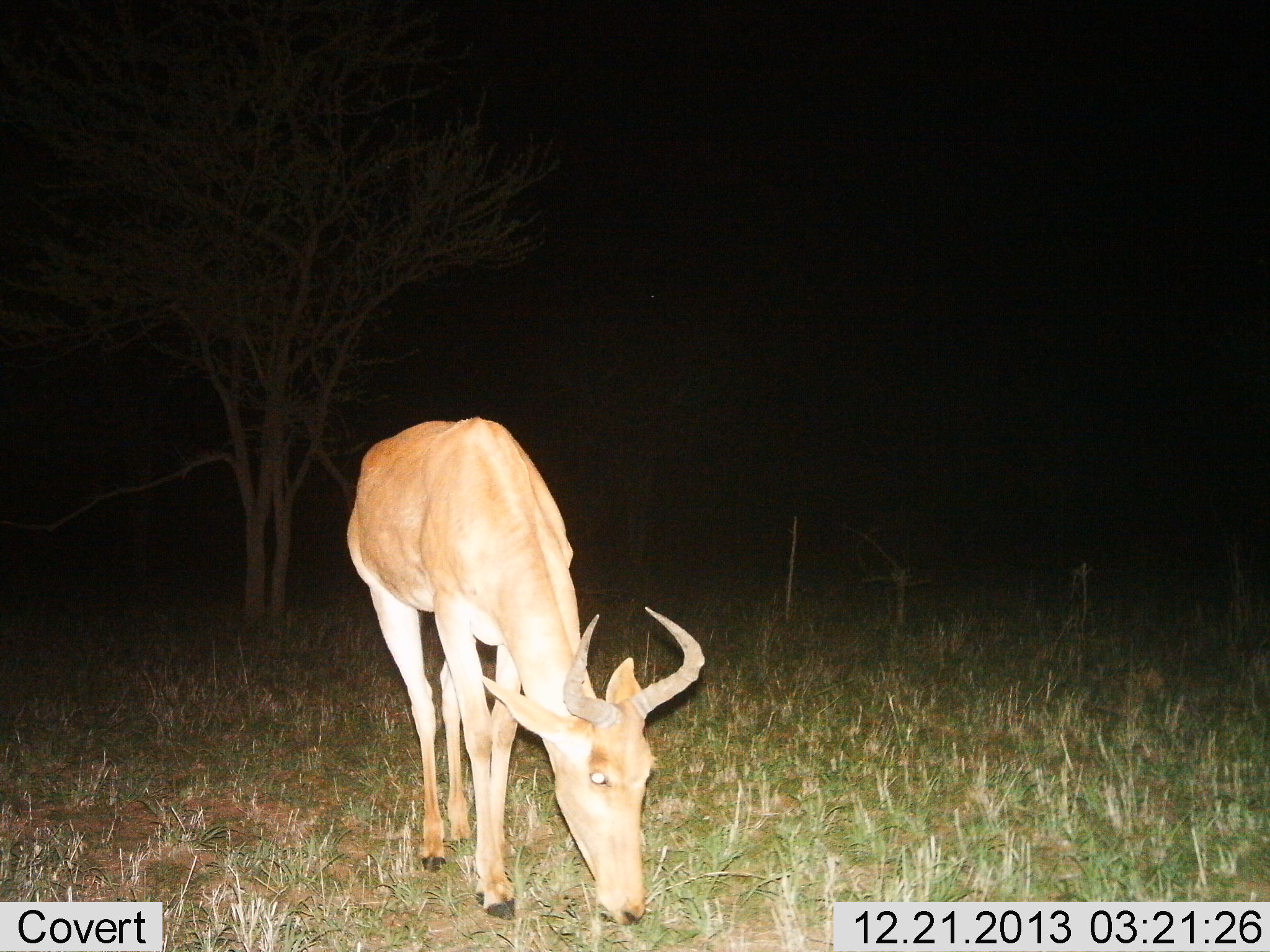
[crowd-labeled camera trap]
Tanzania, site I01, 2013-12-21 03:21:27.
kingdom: Animalia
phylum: Chordata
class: Mammalia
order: Artiodactyla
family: Bovidae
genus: Alcelaphus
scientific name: Alcelaphus buselaphus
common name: hartebeest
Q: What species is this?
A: Hartebeest (Alcelaphus buselaphus).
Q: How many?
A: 1.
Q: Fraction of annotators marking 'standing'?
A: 0%.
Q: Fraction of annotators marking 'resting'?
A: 0%.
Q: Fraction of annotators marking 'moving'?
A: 0%.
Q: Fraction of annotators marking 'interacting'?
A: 0%.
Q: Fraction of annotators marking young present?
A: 0%.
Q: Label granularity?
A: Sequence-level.